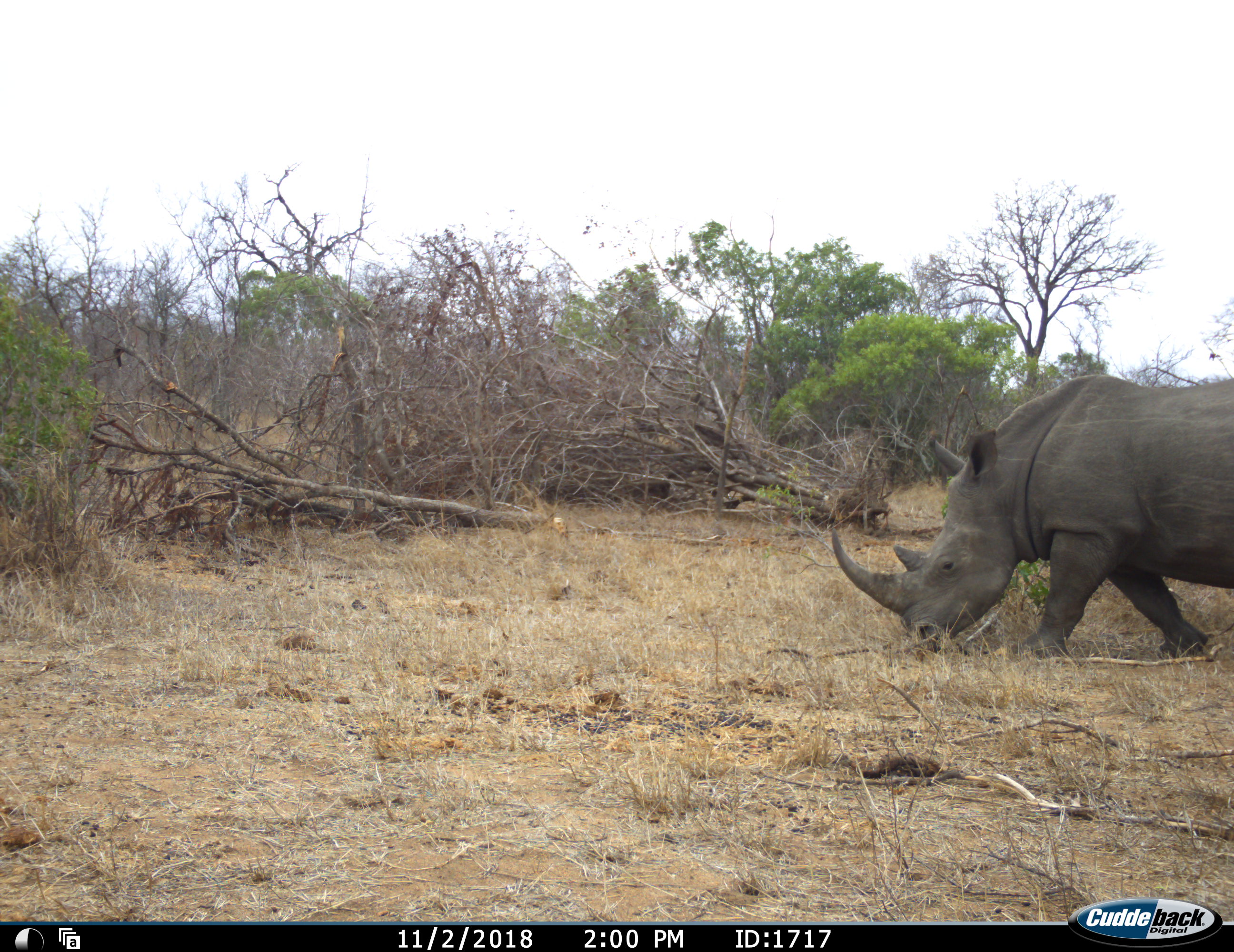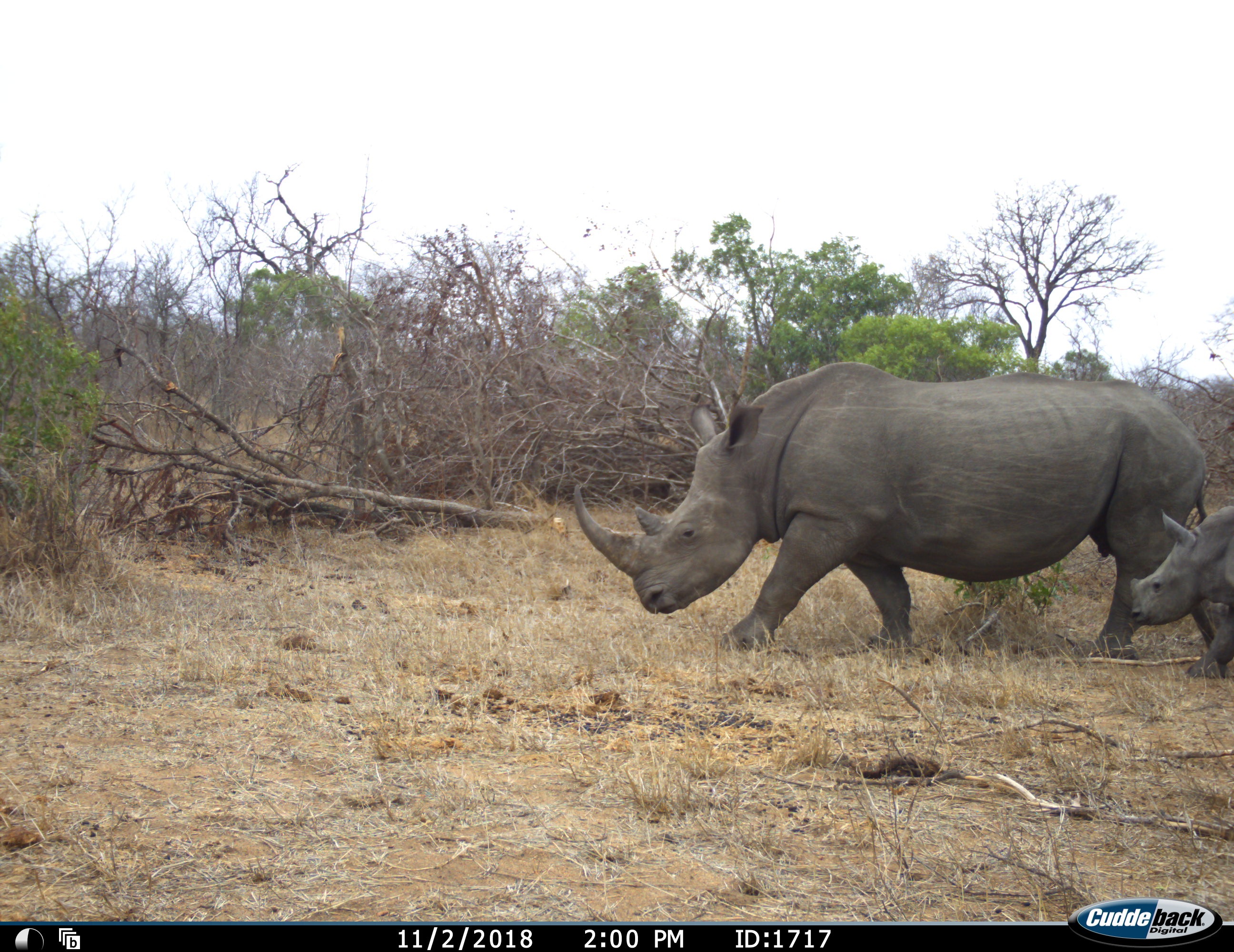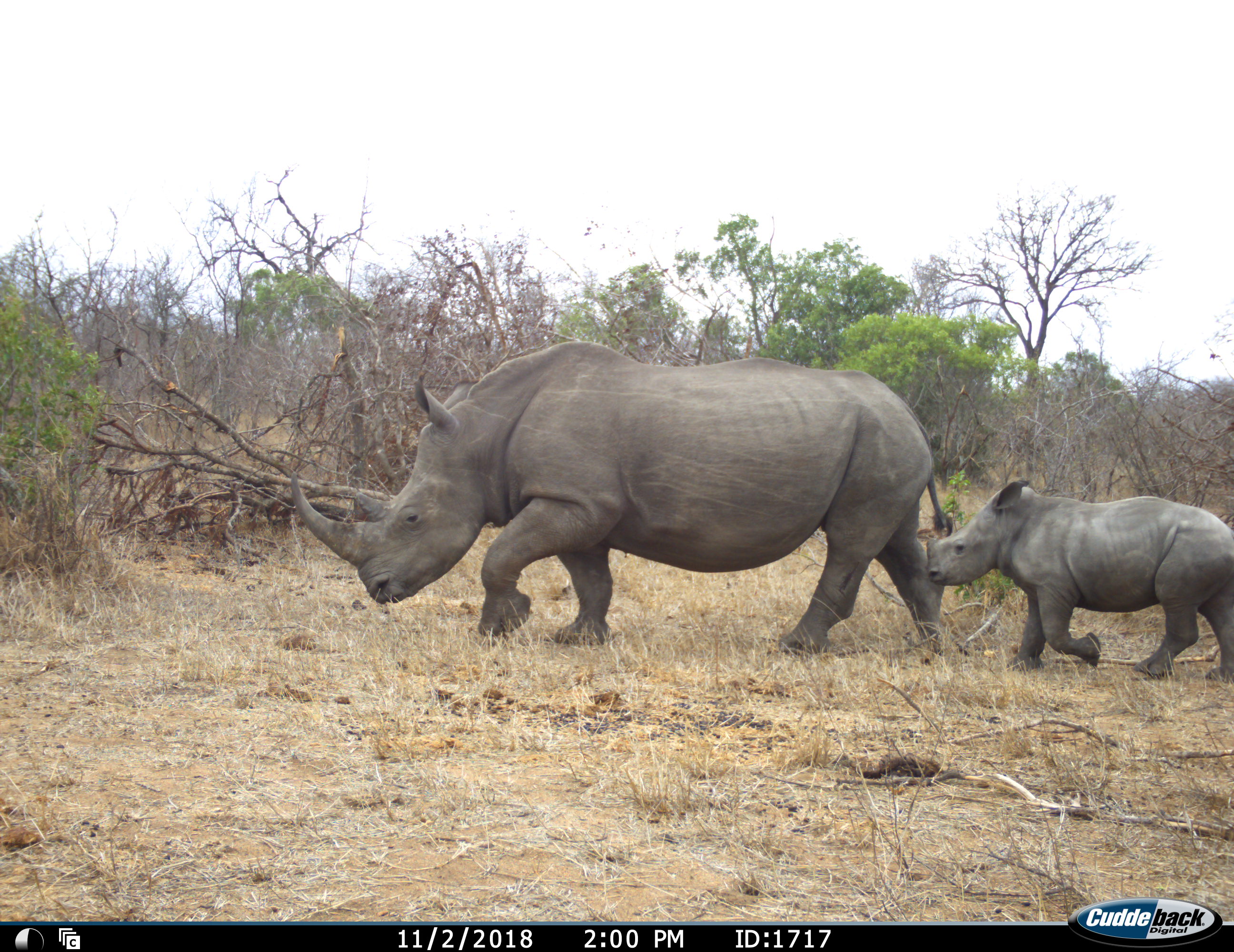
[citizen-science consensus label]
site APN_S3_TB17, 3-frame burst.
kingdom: Animalia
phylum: Chordata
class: Mammalia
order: Perissodactyla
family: Rhinocerotidae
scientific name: Rhinocerotidae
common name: unknown rhinoceros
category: rhinocerosunknown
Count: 2.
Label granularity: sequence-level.